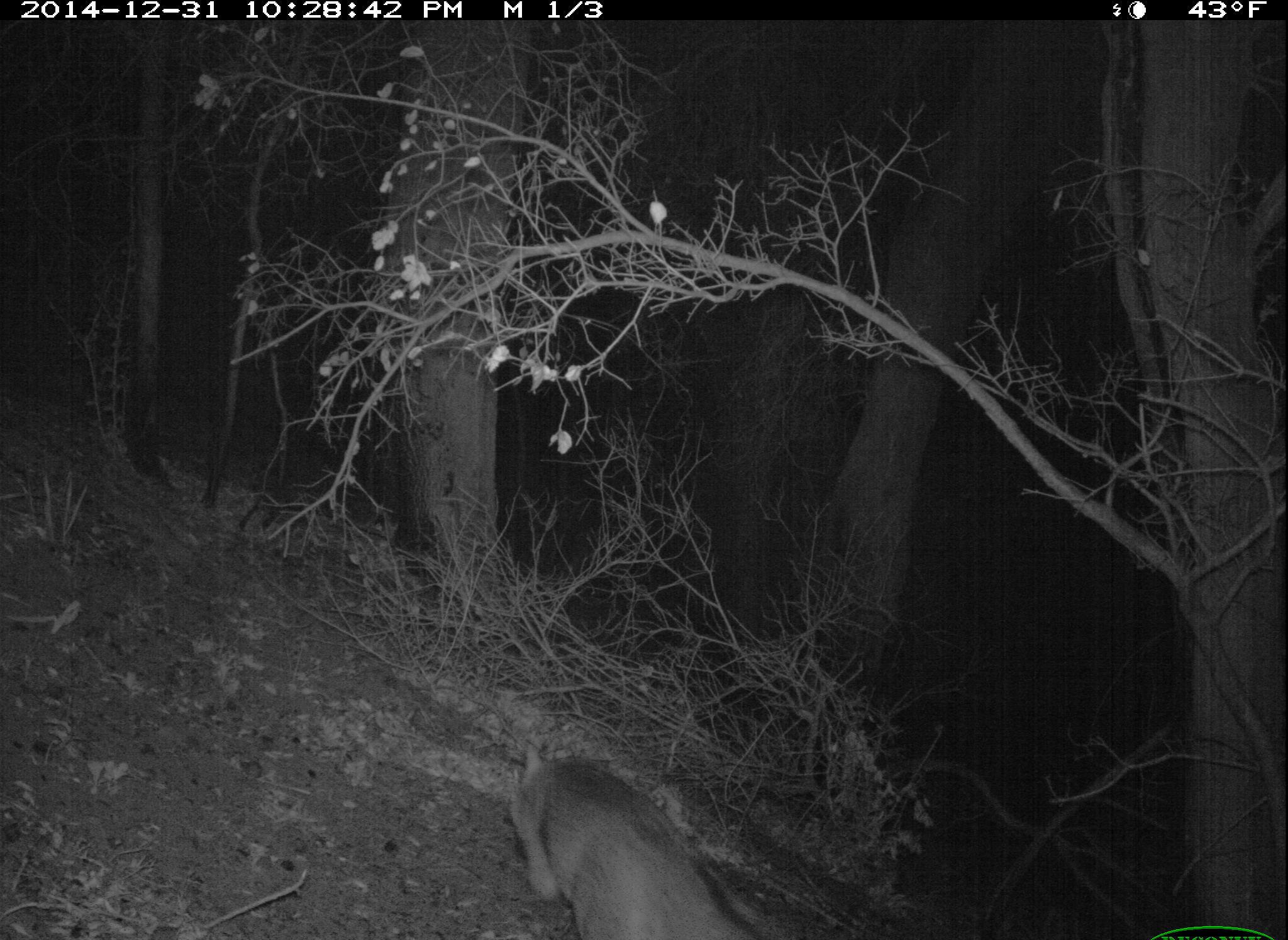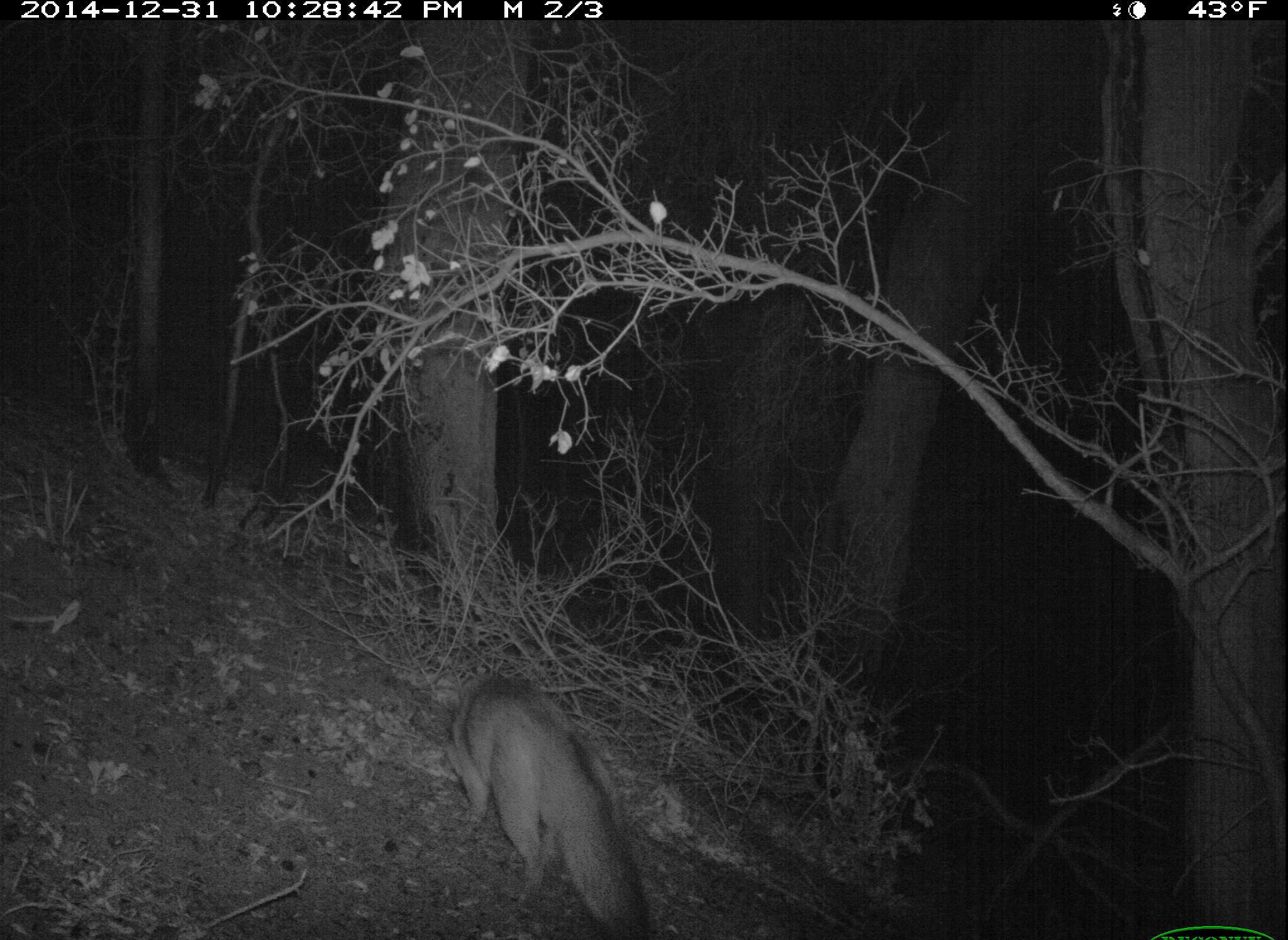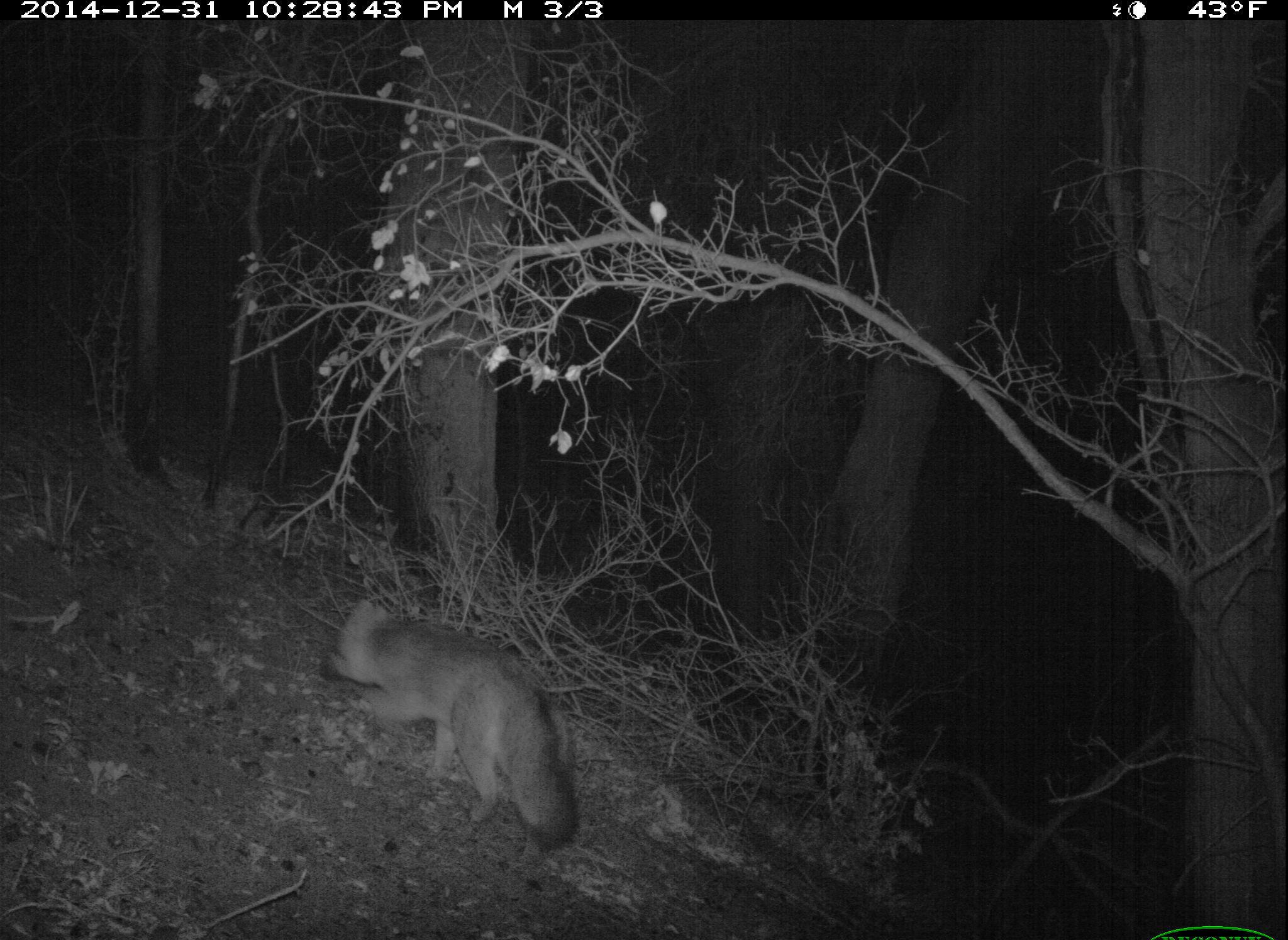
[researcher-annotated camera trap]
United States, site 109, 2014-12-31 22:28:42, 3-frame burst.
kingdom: Animalia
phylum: Chordata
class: Mammalia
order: Carnivora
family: Canidae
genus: Urocyon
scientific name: Urocyon cinereoargenteus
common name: gray fox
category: fox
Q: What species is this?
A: Fox (gray fox) (Urocyon cinereoargenteus).